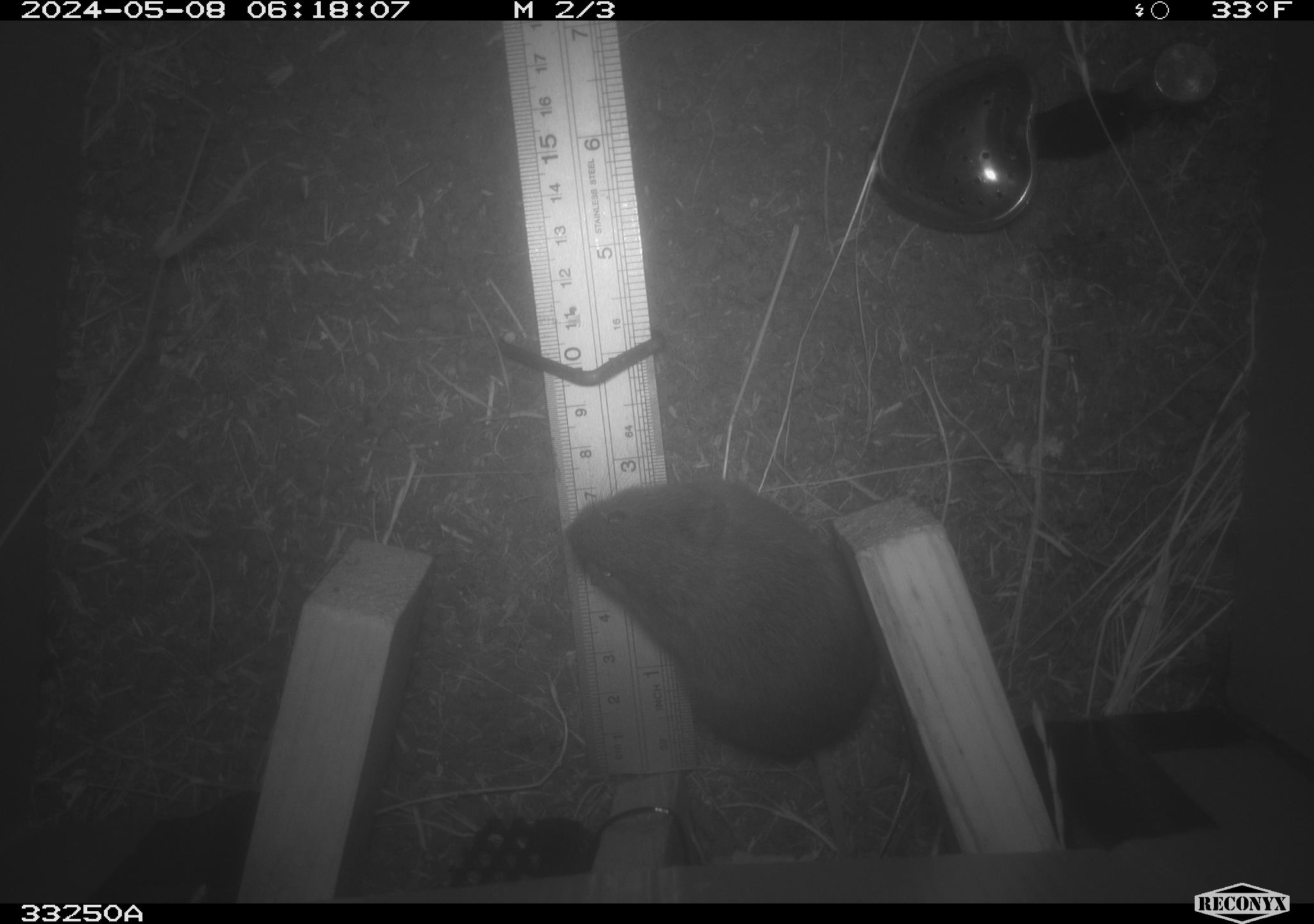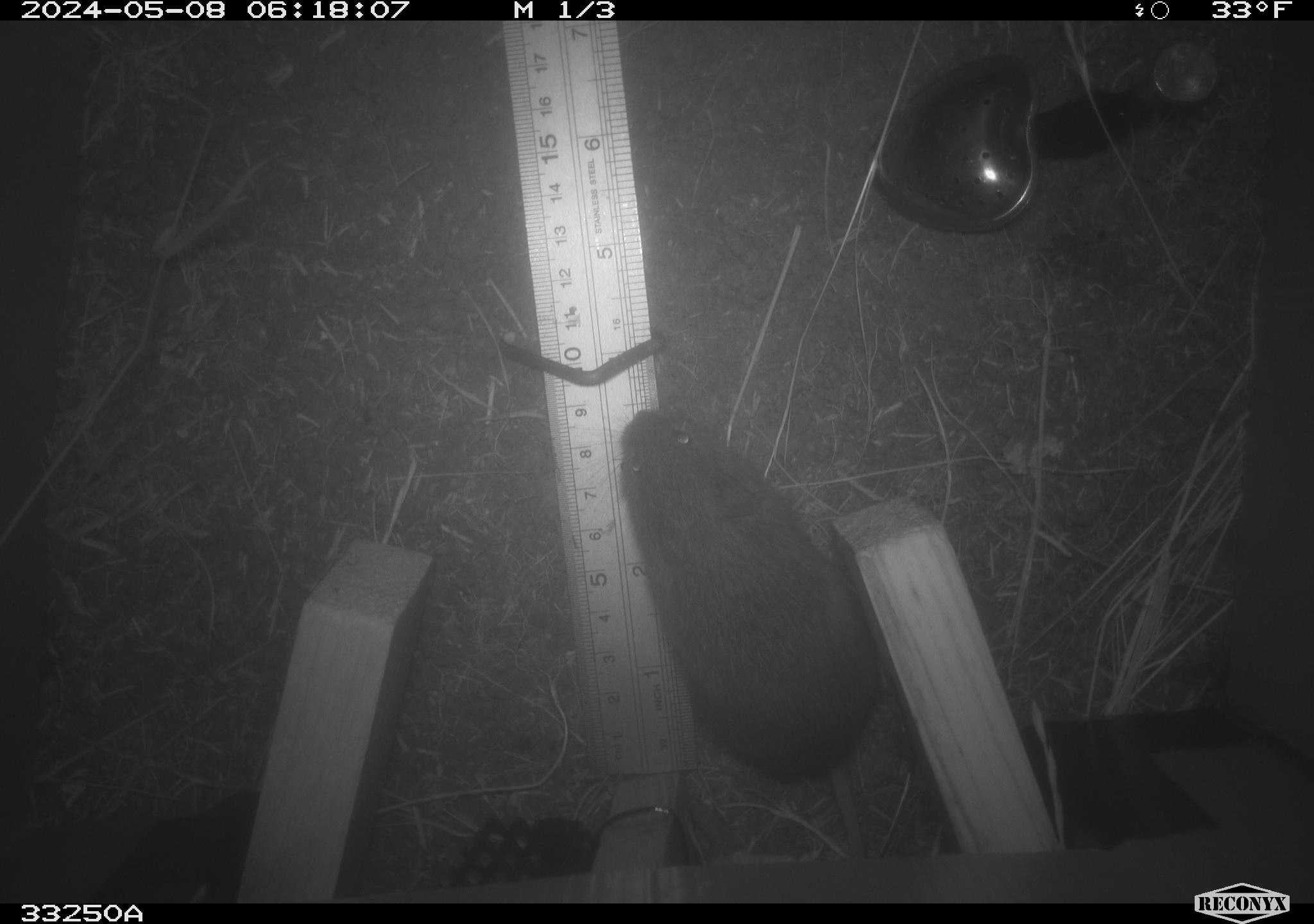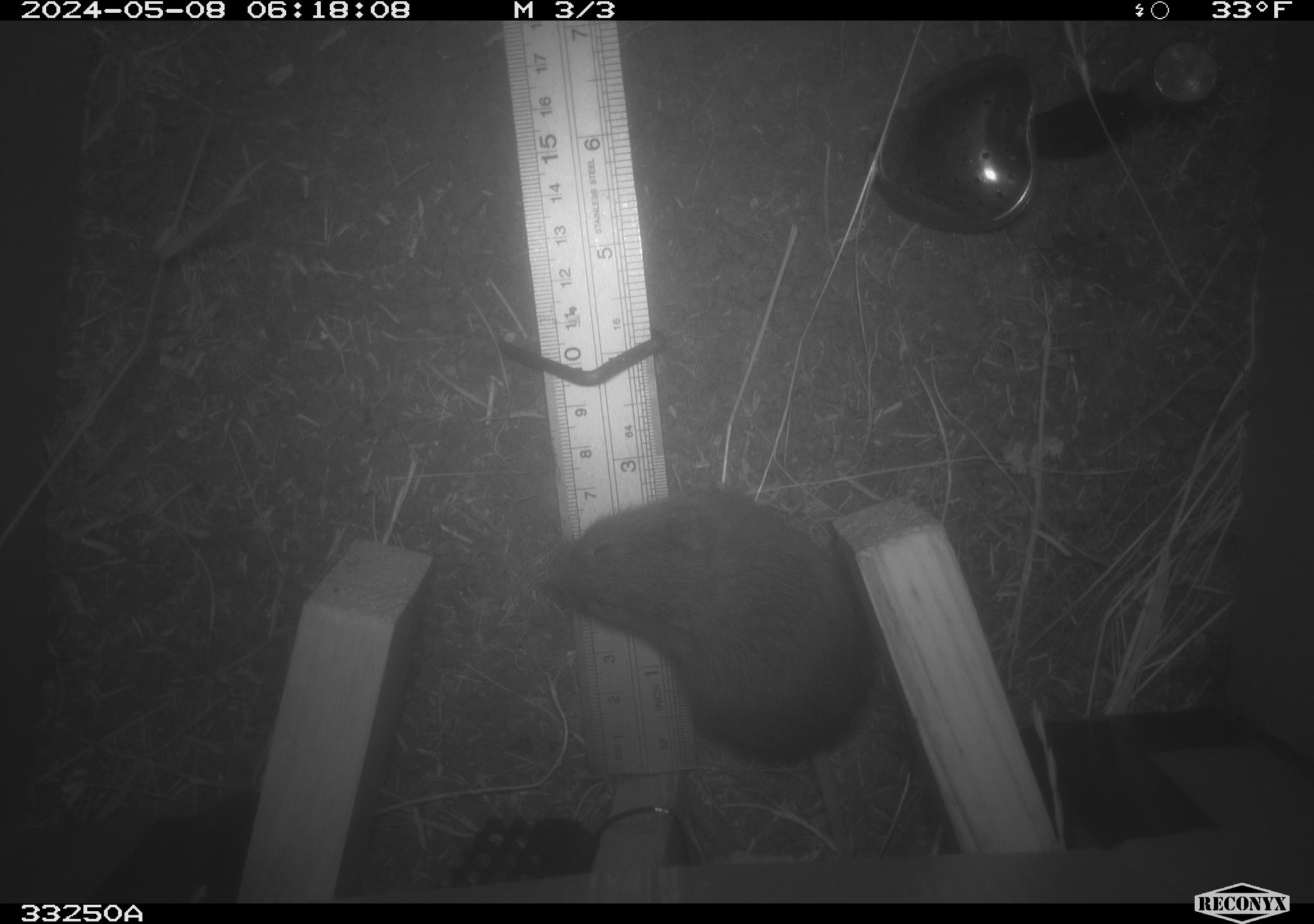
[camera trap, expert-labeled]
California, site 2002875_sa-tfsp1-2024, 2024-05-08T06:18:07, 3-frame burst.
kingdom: Animalia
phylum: Chordata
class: Mammalia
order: Rodentia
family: Cricetidae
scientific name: Arvicolinae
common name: voles, lemmings, and muskrats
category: arvicolinae subfamily